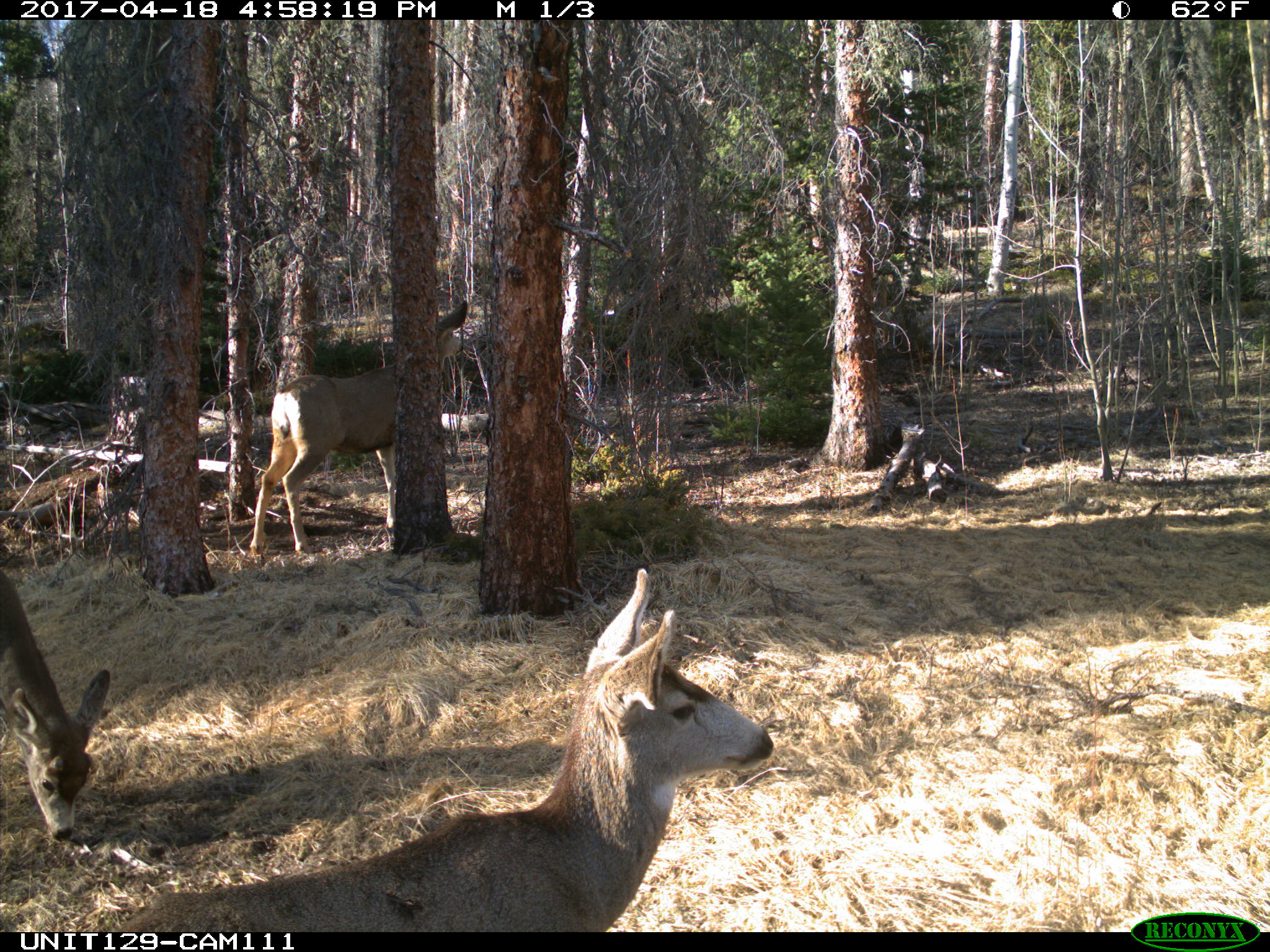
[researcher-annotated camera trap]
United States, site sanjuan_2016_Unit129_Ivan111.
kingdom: Animalia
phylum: Chordata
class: Mammalia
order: Artiodactyla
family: Cervidae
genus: Odocoileus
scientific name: Odocoileus hemionus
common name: mule deer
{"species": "Odocoileus hemionus (mule deer)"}